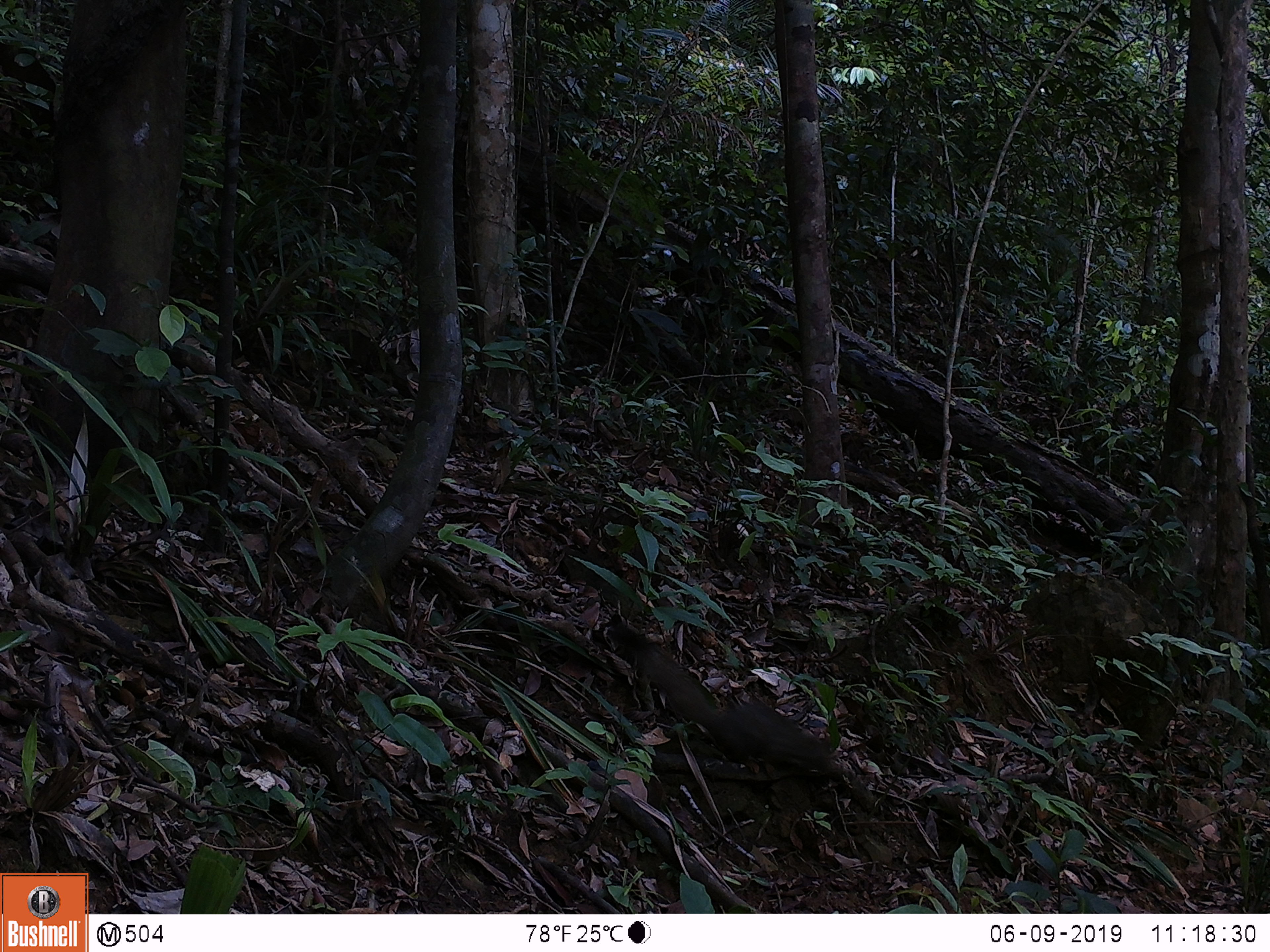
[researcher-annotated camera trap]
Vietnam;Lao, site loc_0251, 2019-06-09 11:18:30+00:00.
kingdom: Animalia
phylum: Chordata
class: Mammalia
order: Rodentia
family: Sciuridae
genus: Callosciurus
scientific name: Callosciurus erythraeus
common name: pallas's squirrel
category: pallass squirrel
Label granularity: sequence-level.